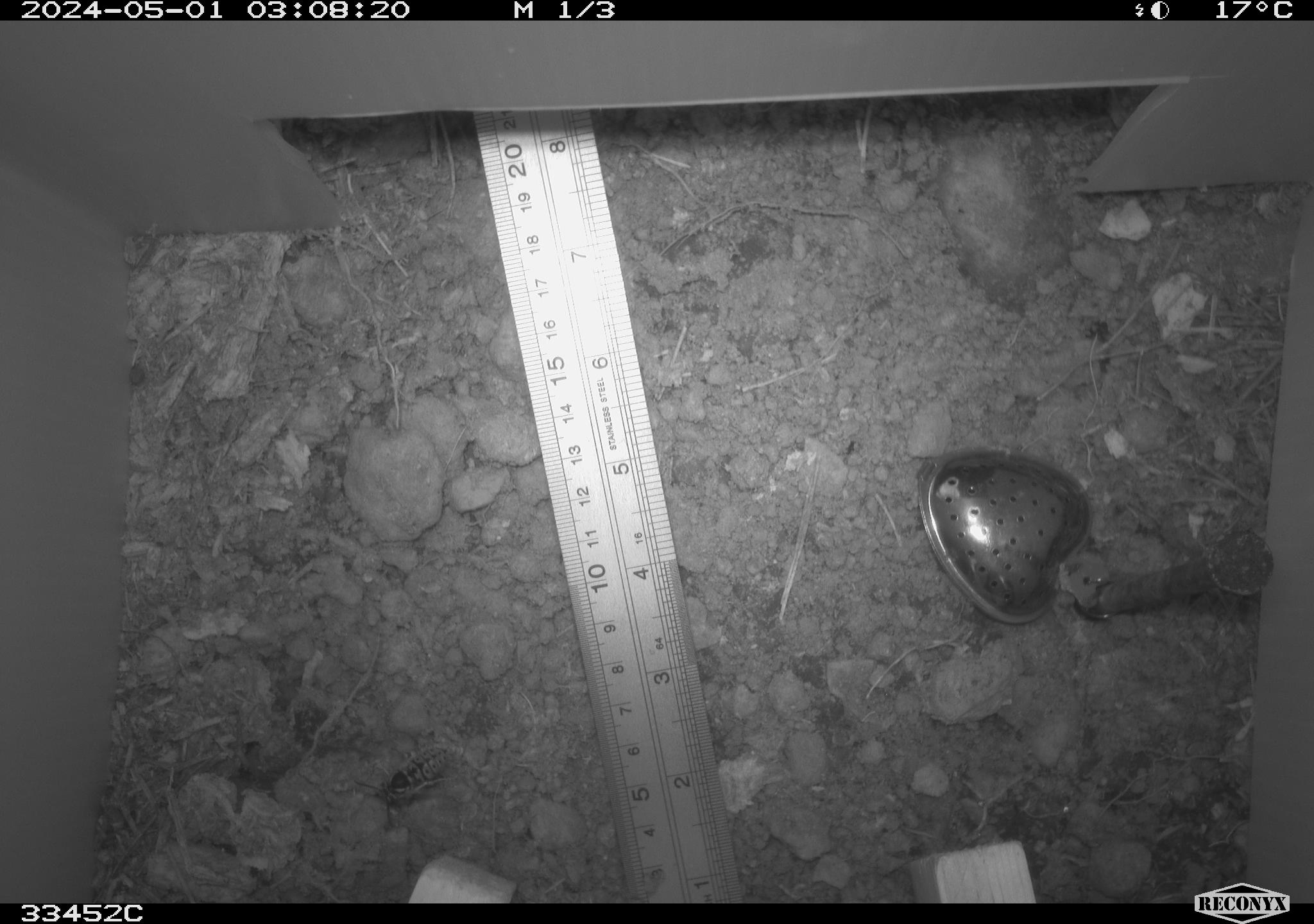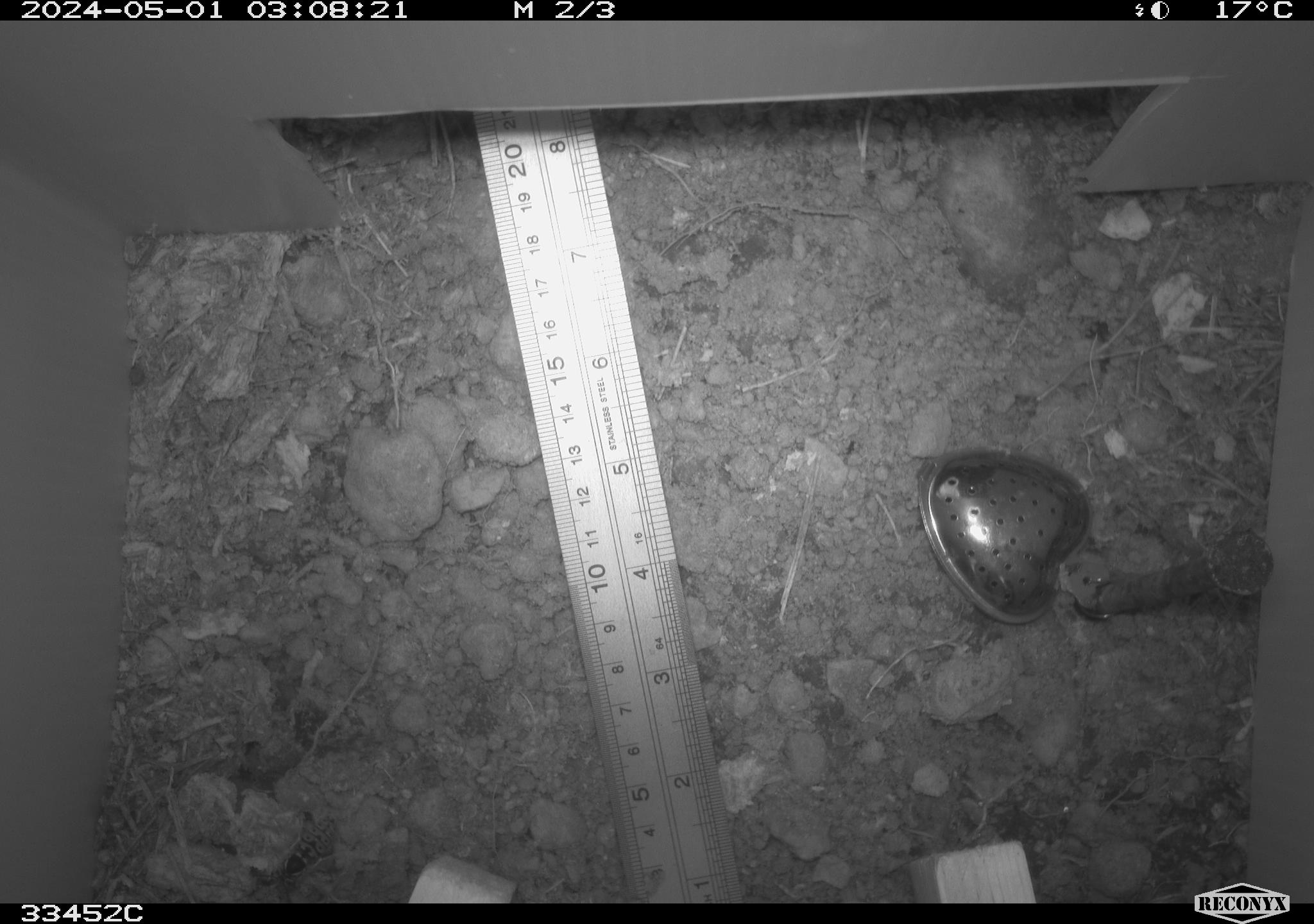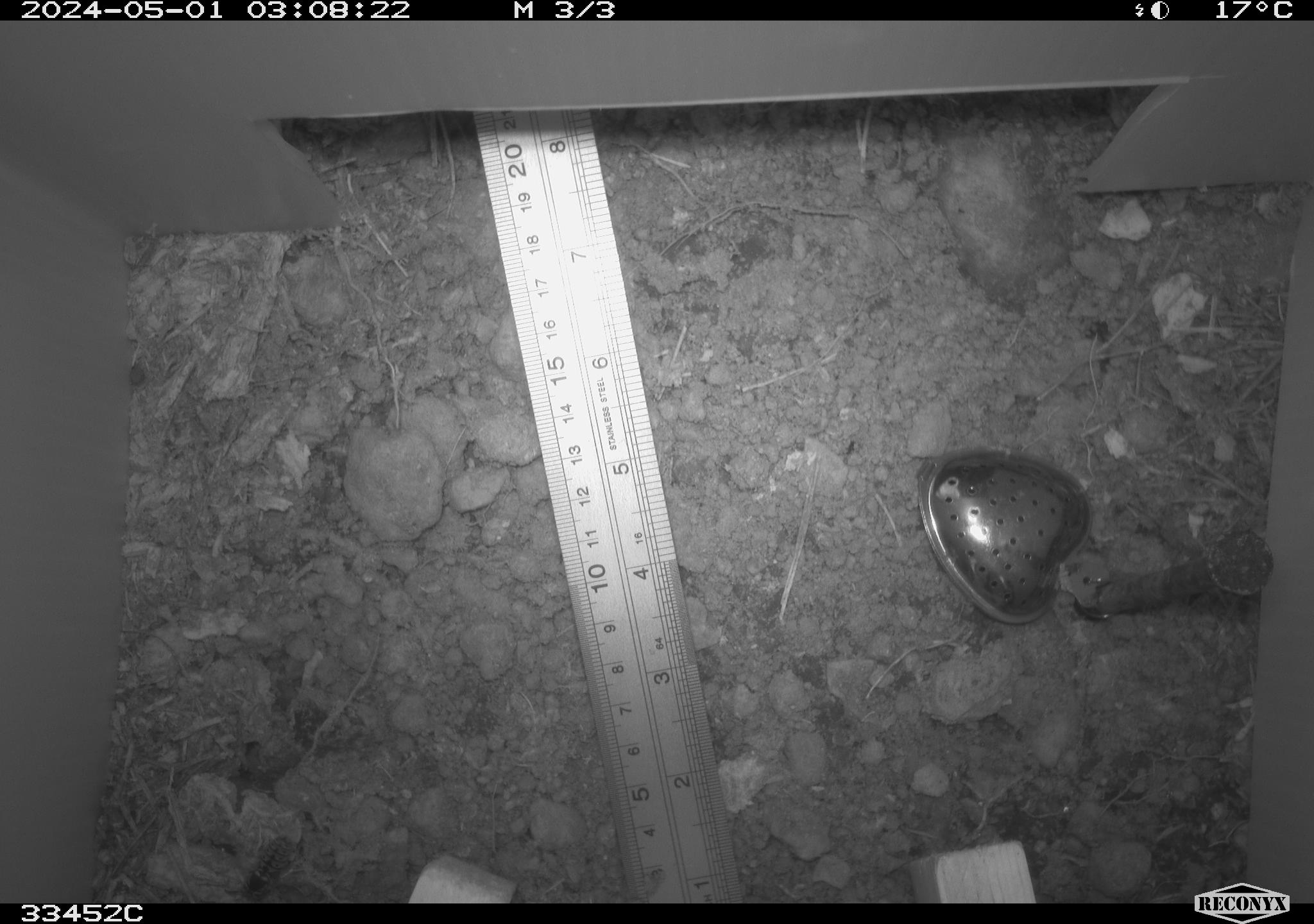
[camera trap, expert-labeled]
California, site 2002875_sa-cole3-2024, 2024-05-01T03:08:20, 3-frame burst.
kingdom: Animalia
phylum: Arthropoda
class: Insecta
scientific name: Insecta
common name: insect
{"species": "insect (Insecta)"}